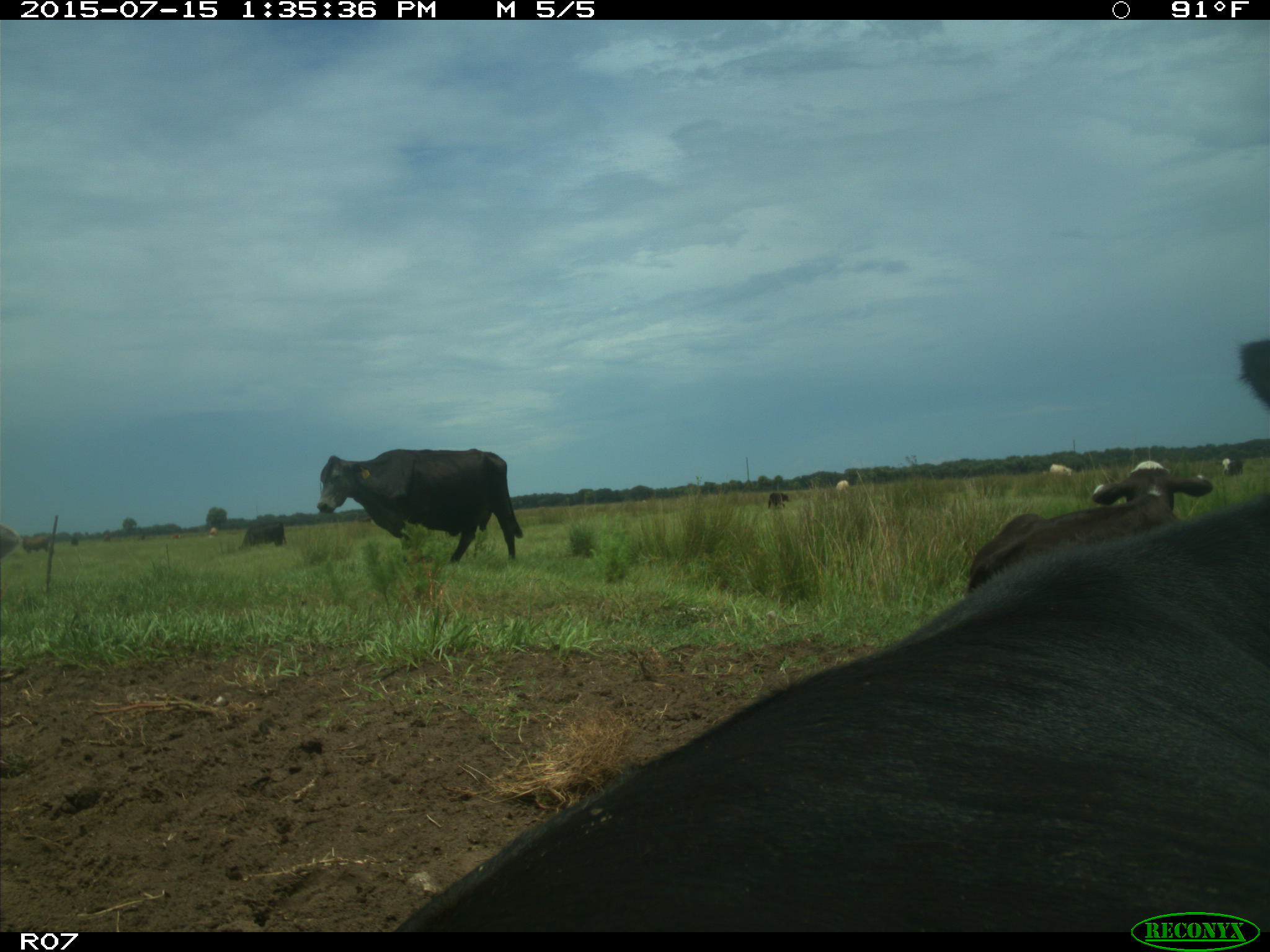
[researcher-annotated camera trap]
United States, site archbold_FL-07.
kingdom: Animalia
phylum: Chordata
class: Mammalia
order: Artiodactyla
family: Bovidae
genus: Bos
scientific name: Bos taurus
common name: domestic cow